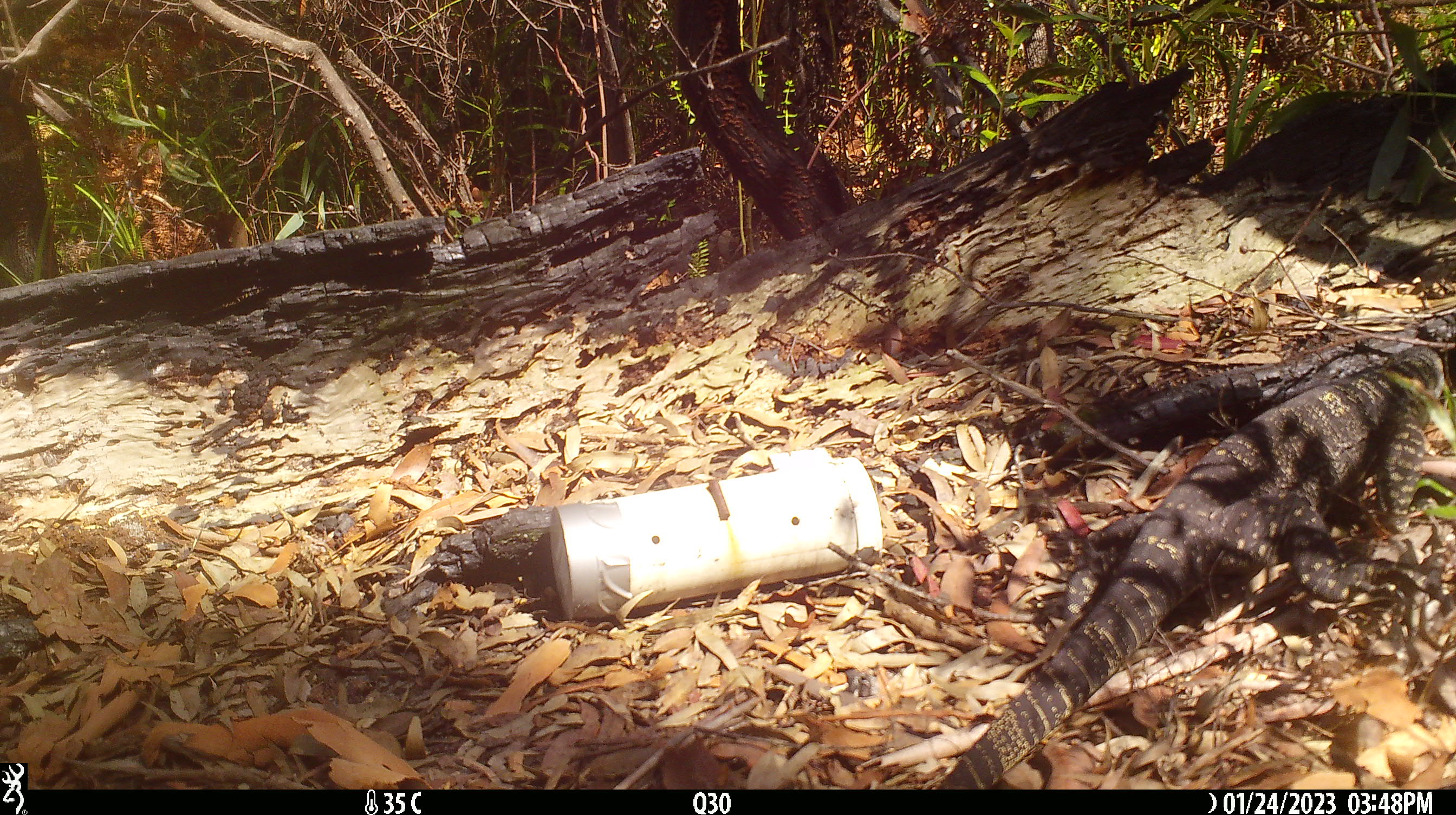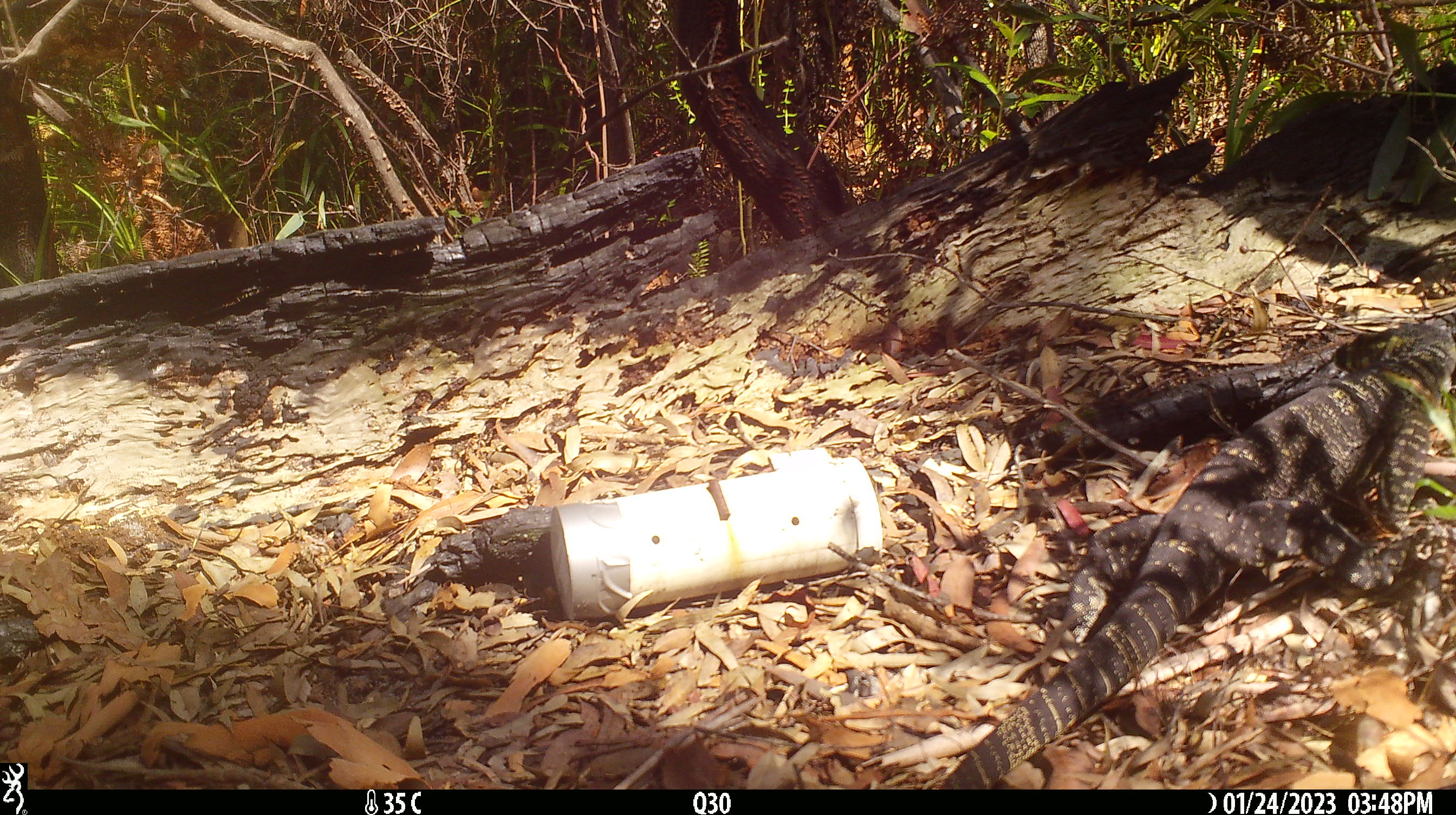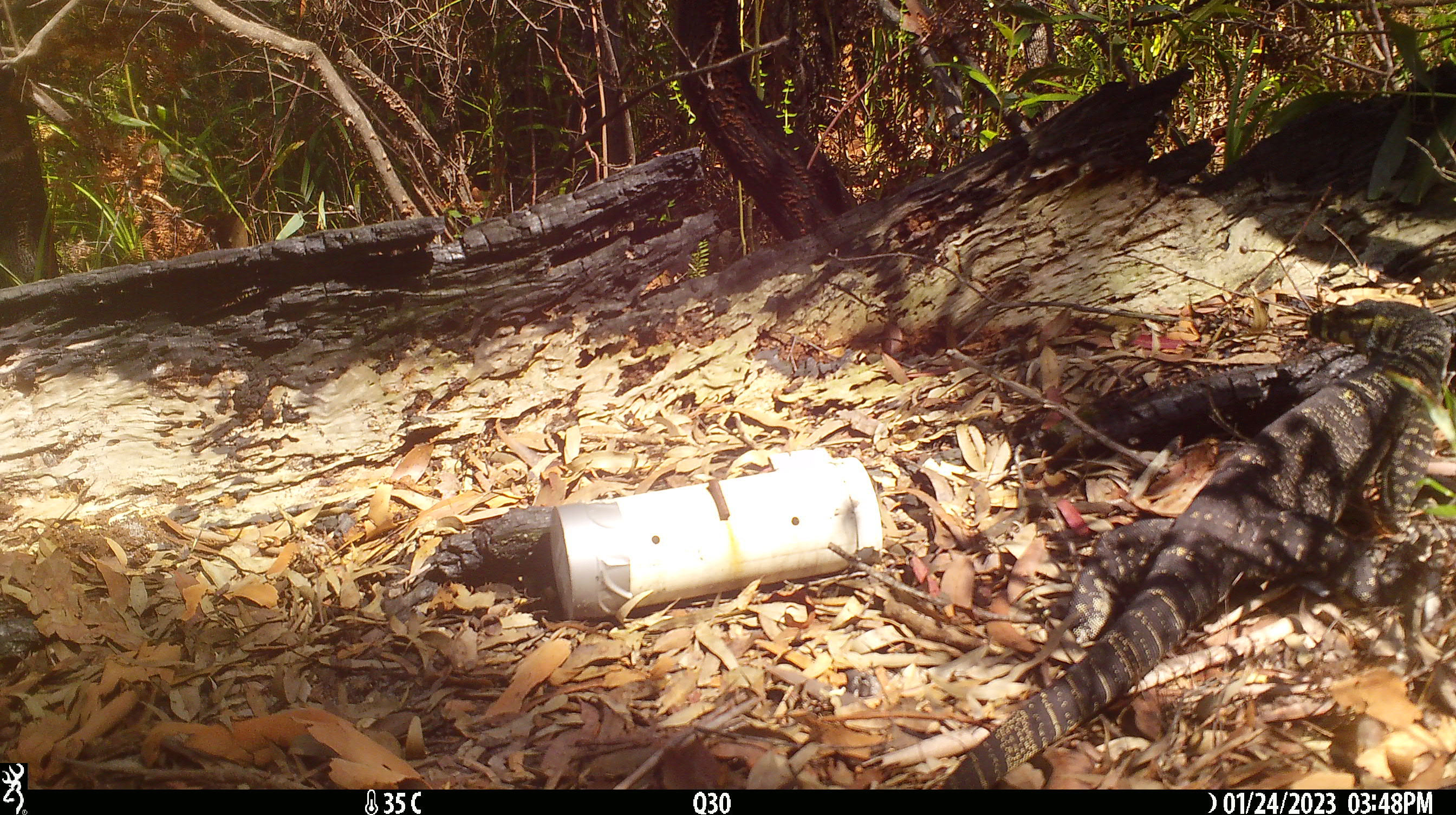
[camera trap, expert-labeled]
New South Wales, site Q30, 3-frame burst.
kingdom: Animalia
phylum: Chordata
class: Reptilia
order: Squamata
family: Varanidae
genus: Varanus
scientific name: Varanus varius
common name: lace monitor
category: goanna